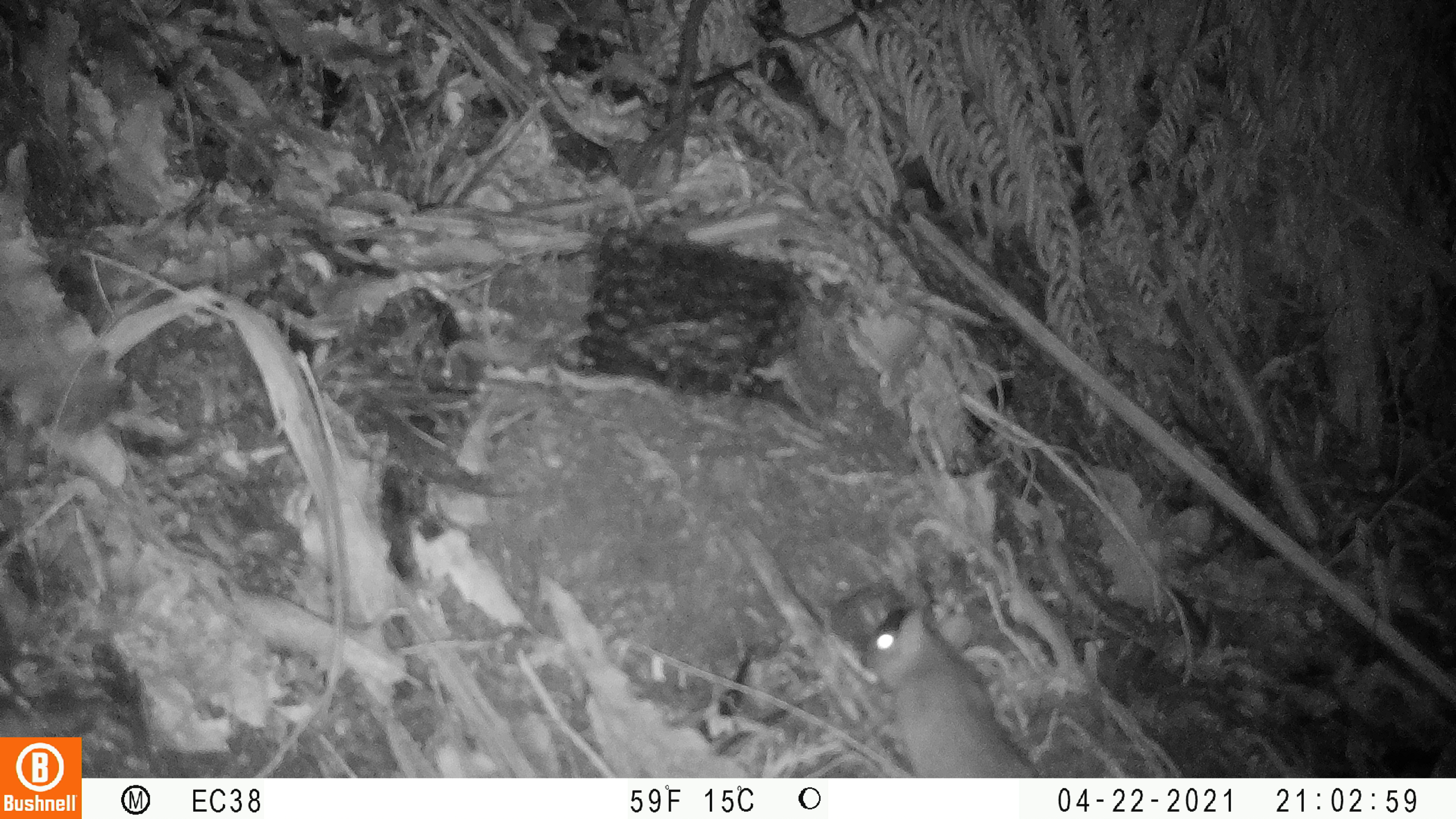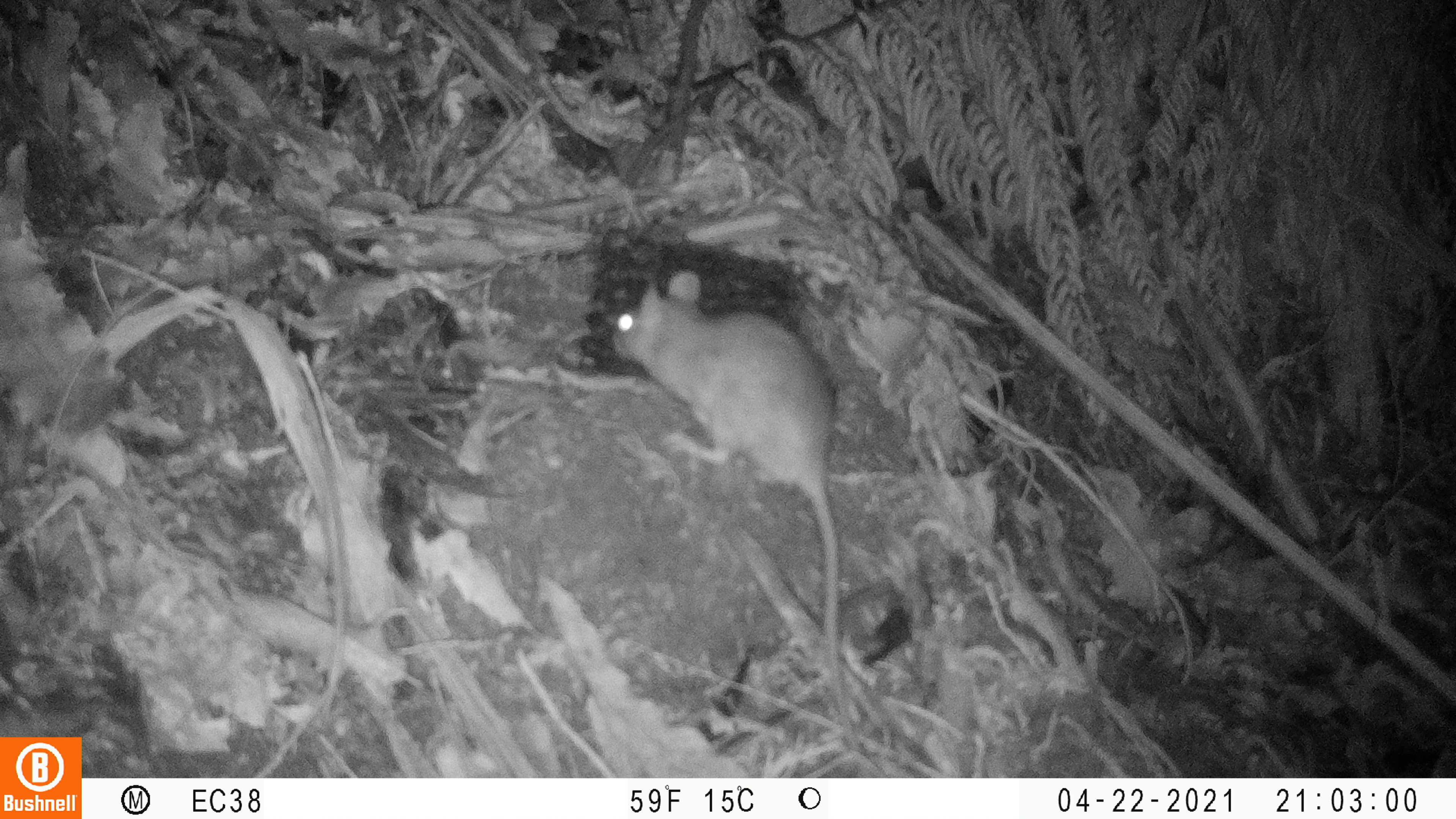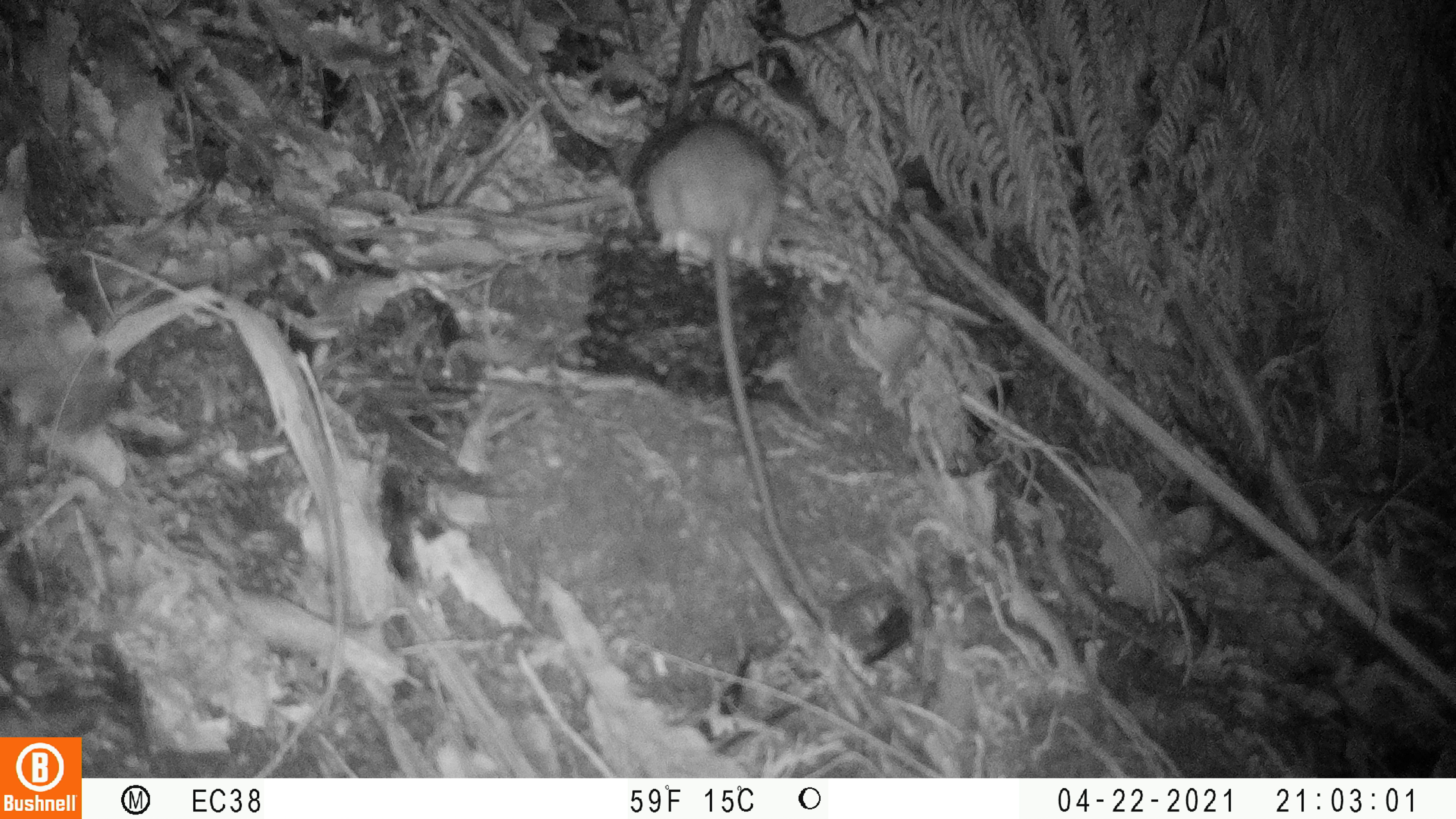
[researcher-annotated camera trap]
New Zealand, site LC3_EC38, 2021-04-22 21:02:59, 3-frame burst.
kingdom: Animalia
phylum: Chordata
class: Mammalia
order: Rodentia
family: Muridae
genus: Rattus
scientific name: Rattus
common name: rat